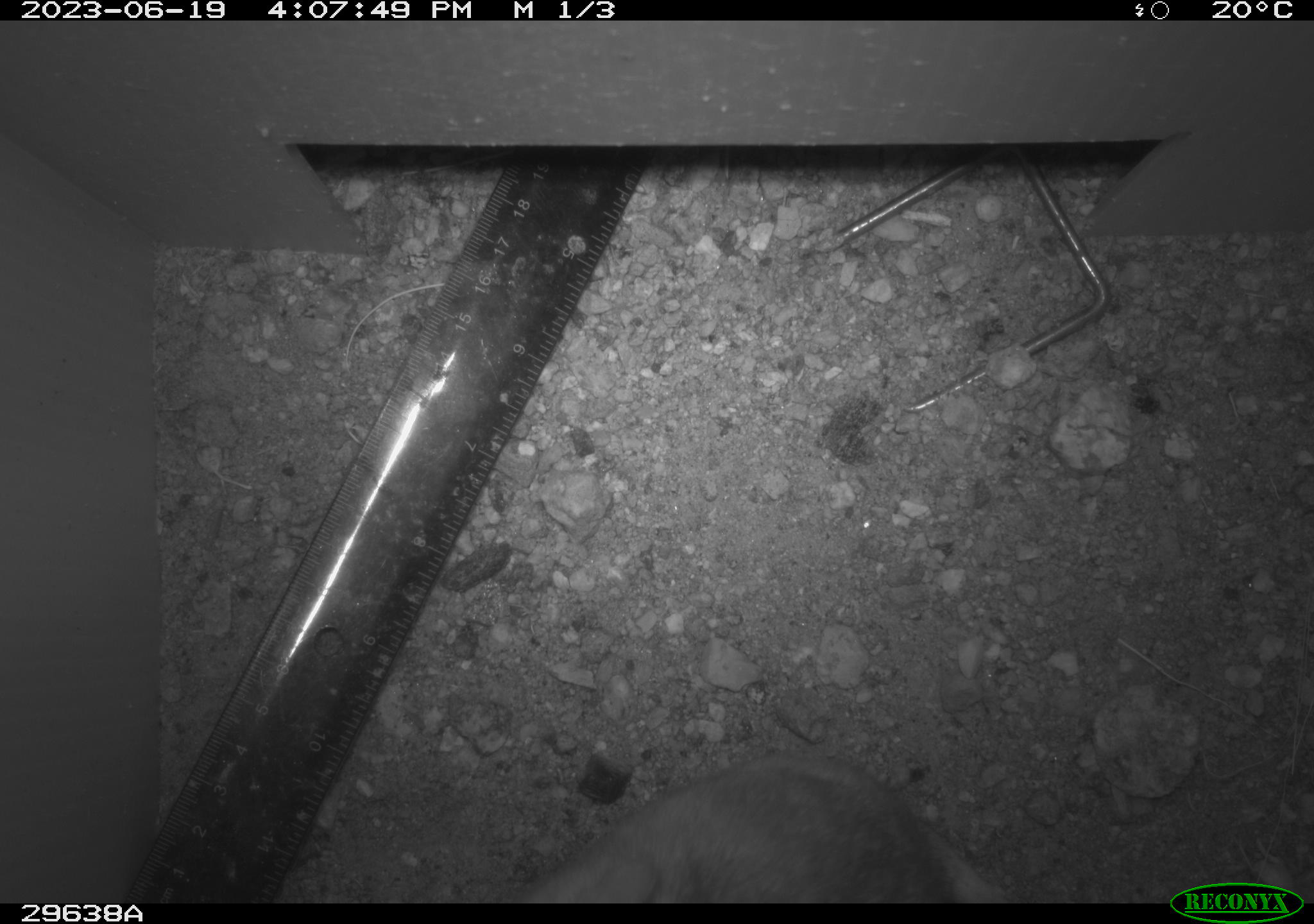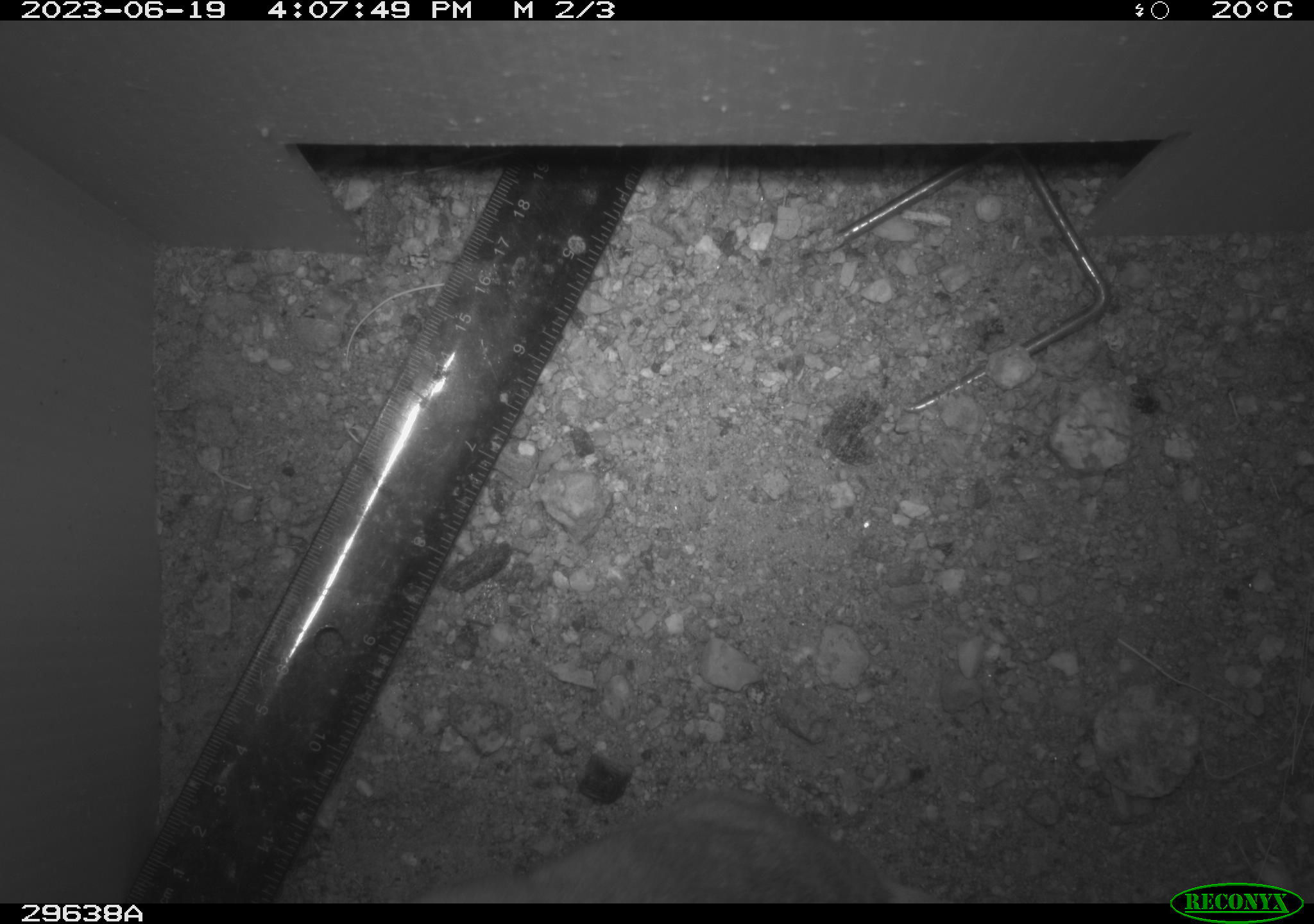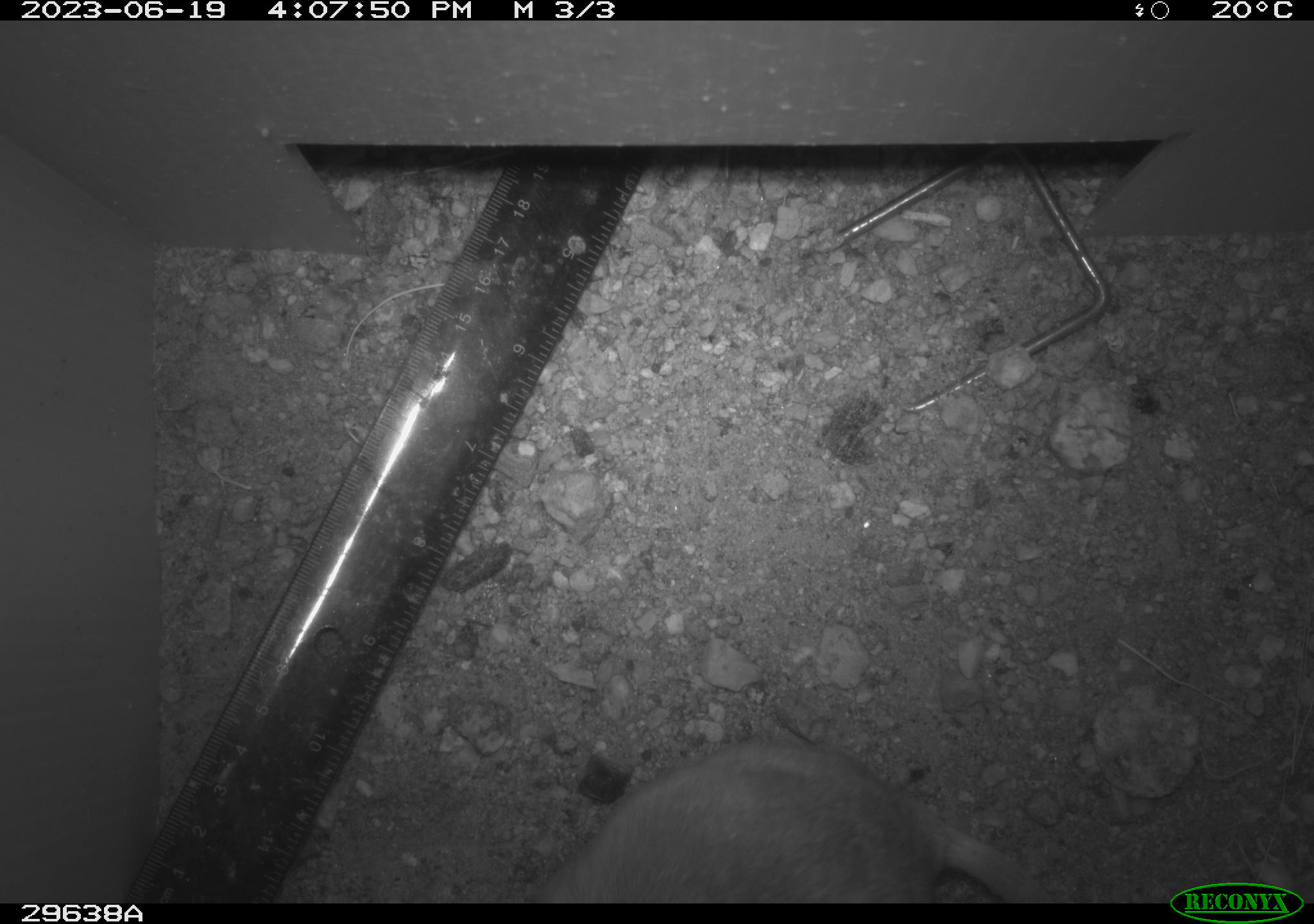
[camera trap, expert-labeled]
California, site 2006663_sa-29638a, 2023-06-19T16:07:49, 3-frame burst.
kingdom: Animalia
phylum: Chordata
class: Mammalia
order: Rodentia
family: Cricetidae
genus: Neotoma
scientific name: Neotoma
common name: pack rat or woodrat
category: neotoma species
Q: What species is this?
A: Neotoma species (pack rat or woodrat) (Neotoma).